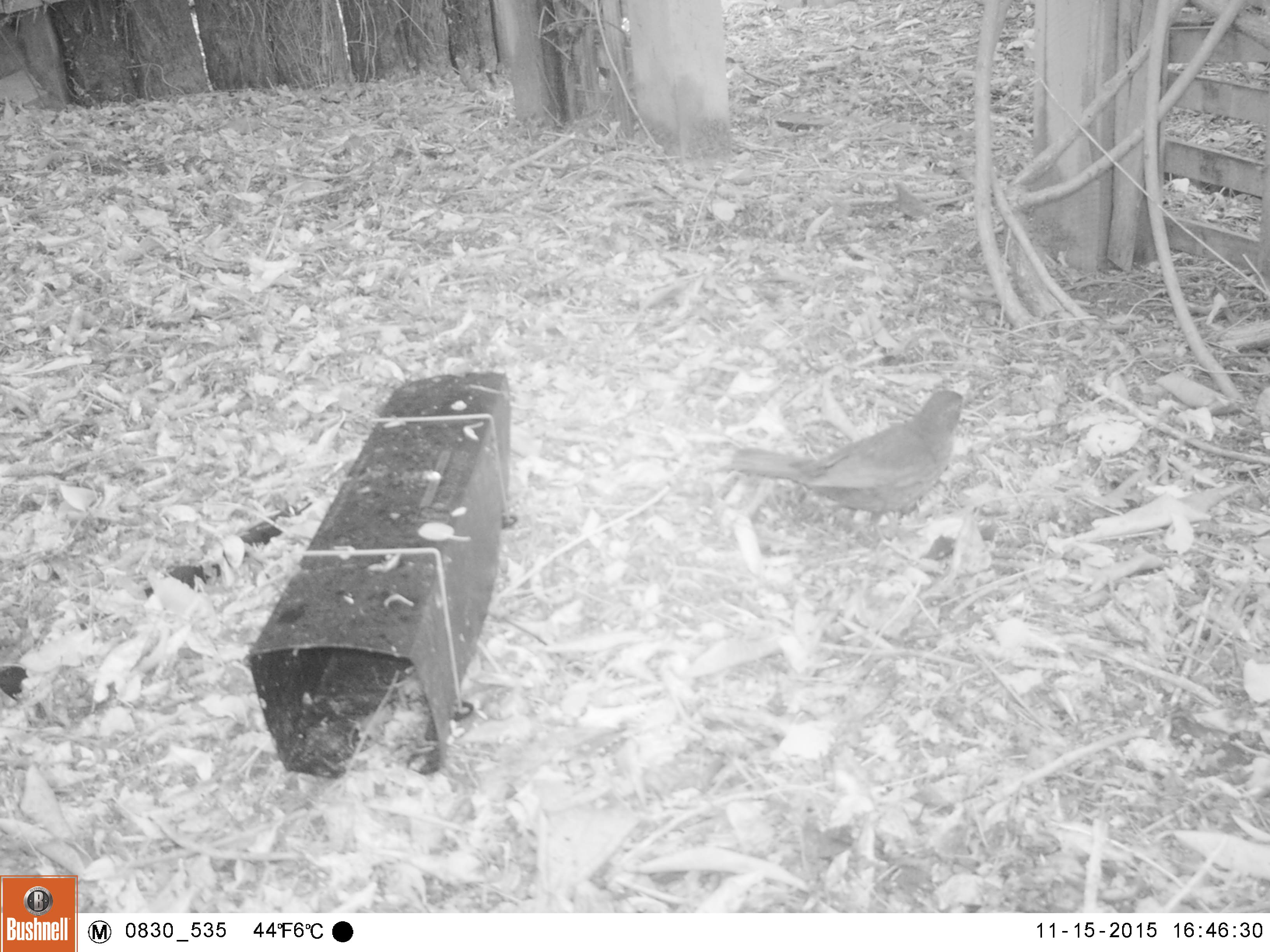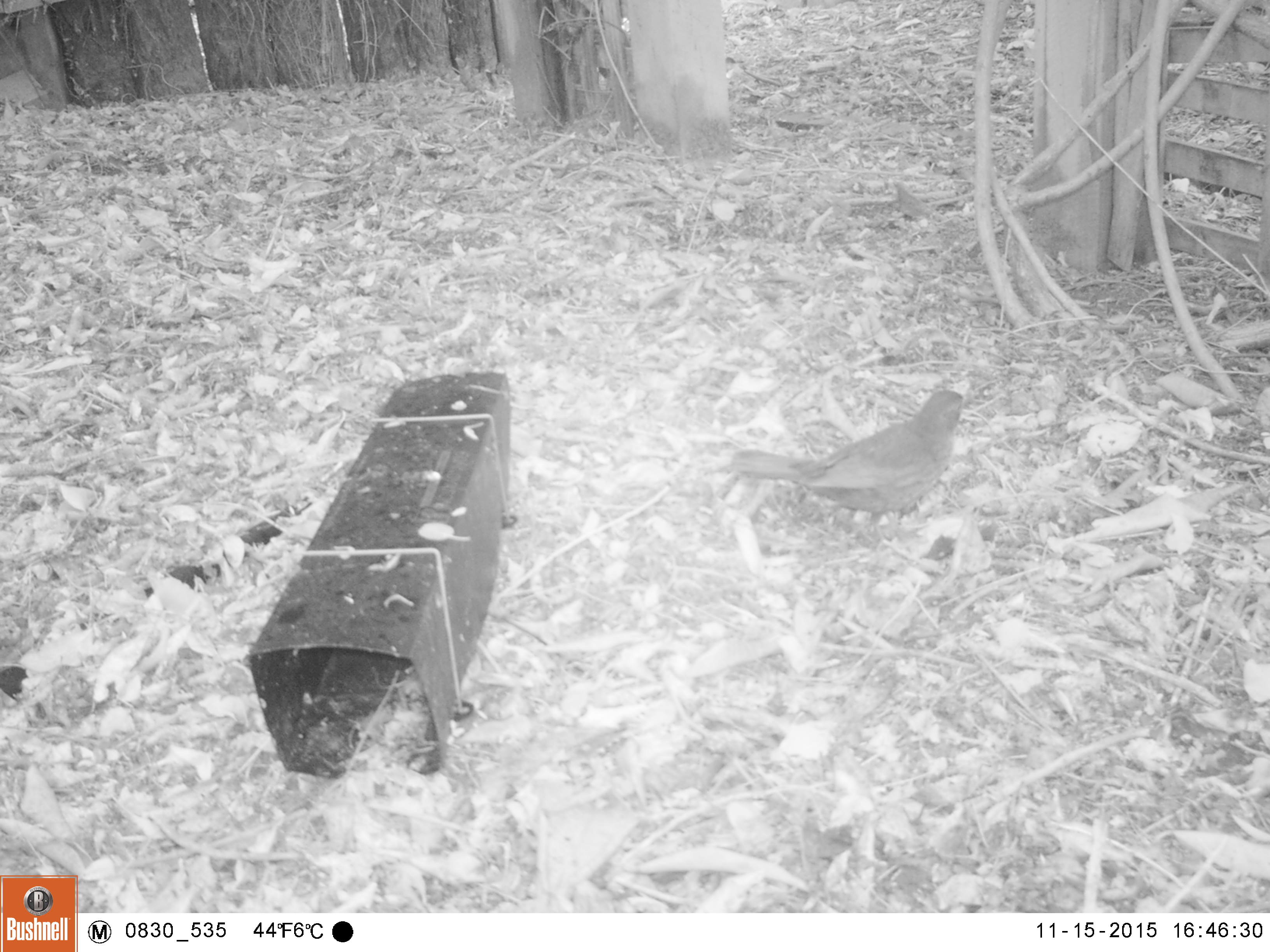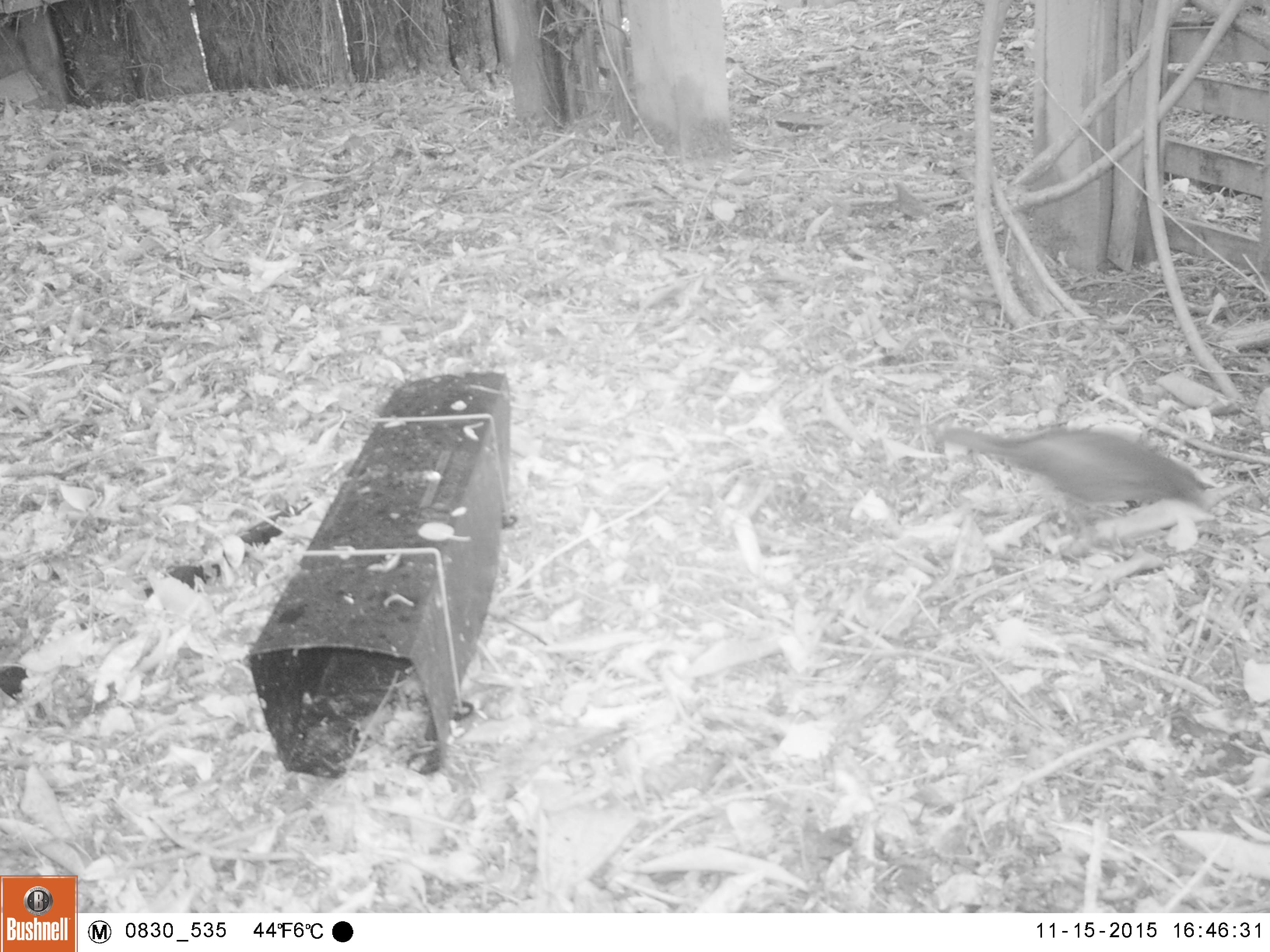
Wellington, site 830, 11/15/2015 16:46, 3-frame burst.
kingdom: Animalia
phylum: Chordata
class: Aves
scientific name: Aves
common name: bird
Bird (Aves).